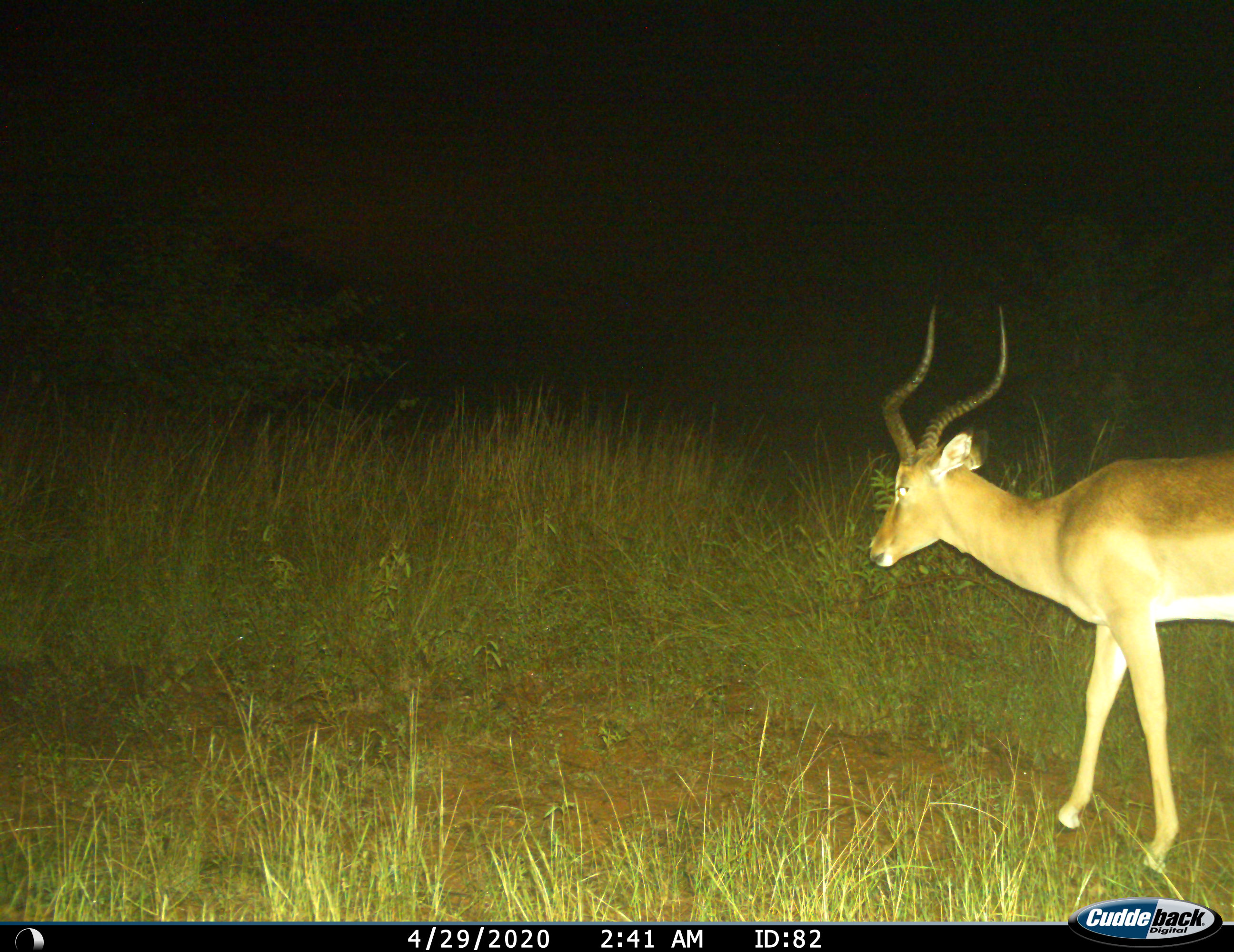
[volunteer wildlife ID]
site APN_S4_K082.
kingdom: Animalia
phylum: Chordata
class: Mammalia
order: Artiodactyla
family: Bovidae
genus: Aepyceros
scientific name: Aepyceros melampus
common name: impala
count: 1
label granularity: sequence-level